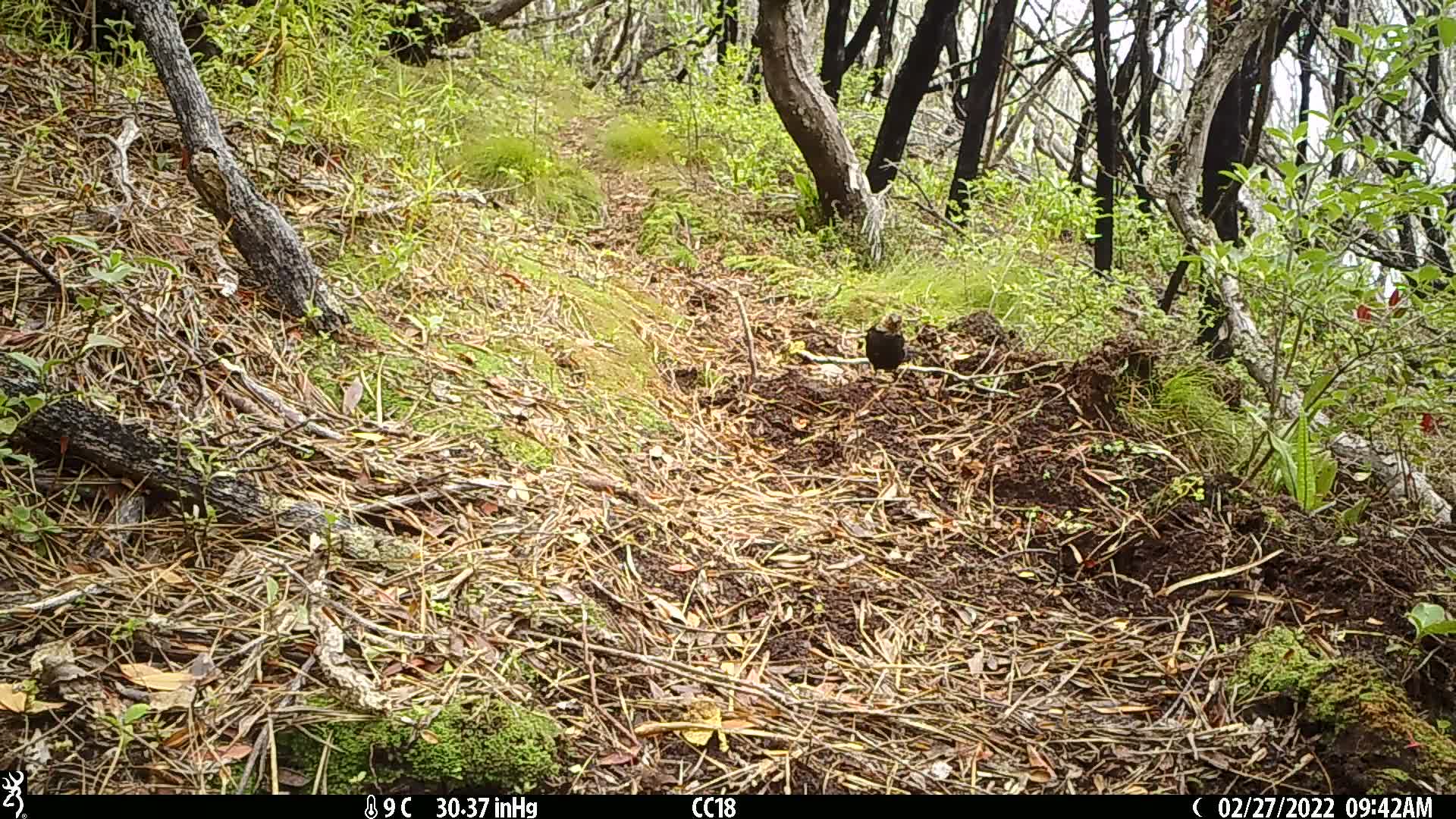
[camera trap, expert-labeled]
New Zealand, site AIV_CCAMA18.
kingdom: Animalia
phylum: Chordata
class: Aves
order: Passeriformes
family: Turdidae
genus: Turdus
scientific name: Turdus merula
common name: eurasian blackbird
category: blackbird